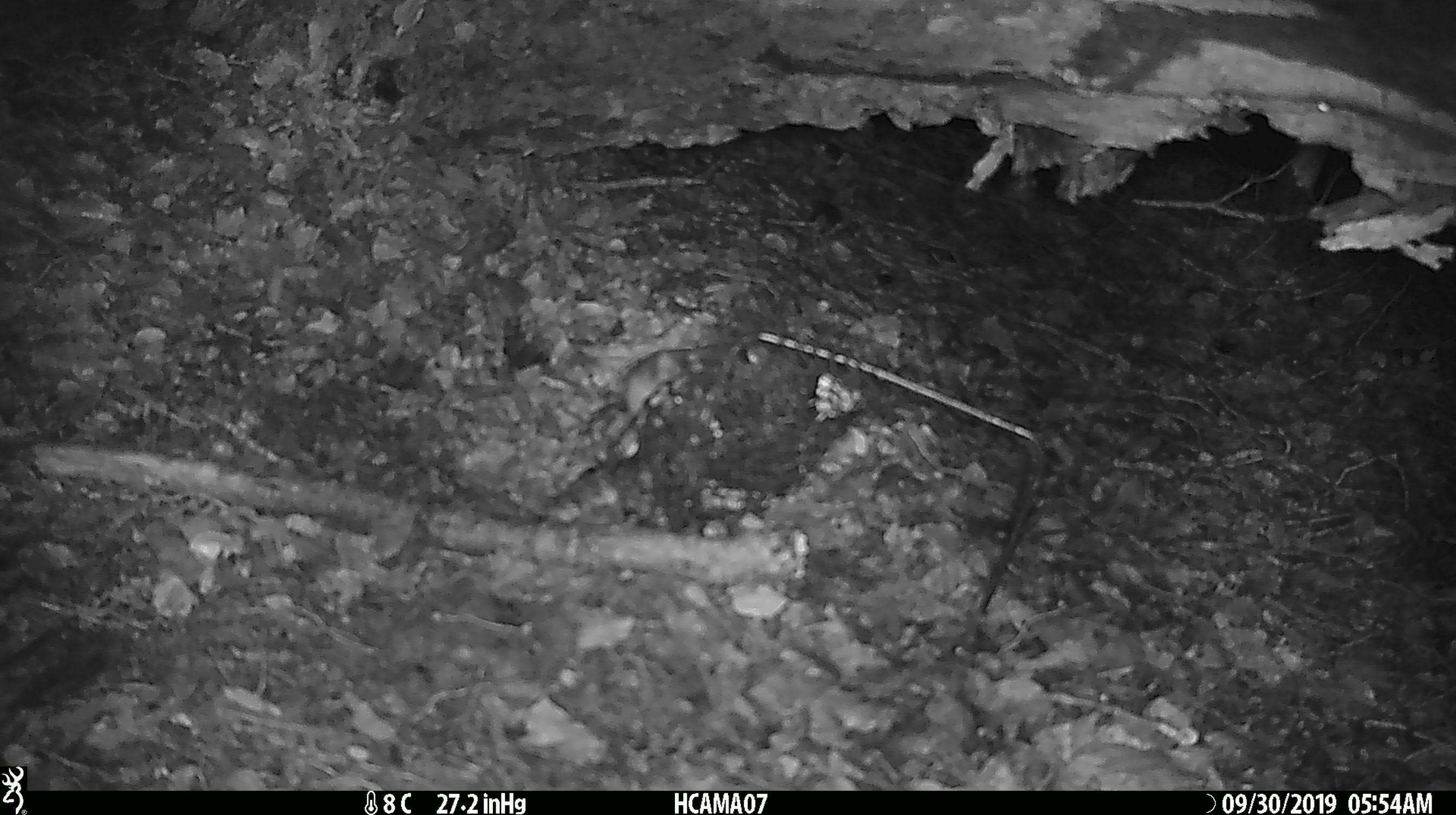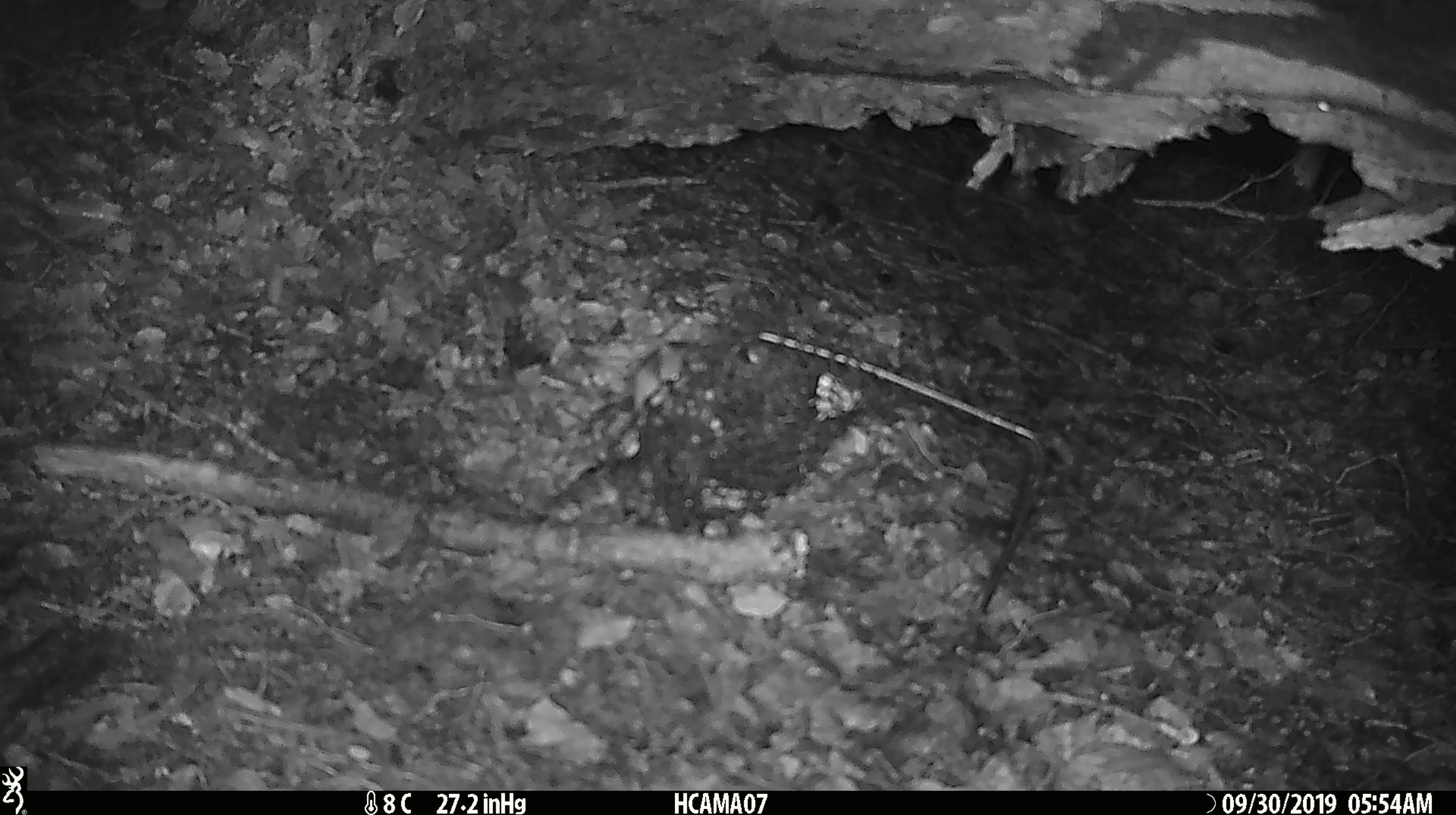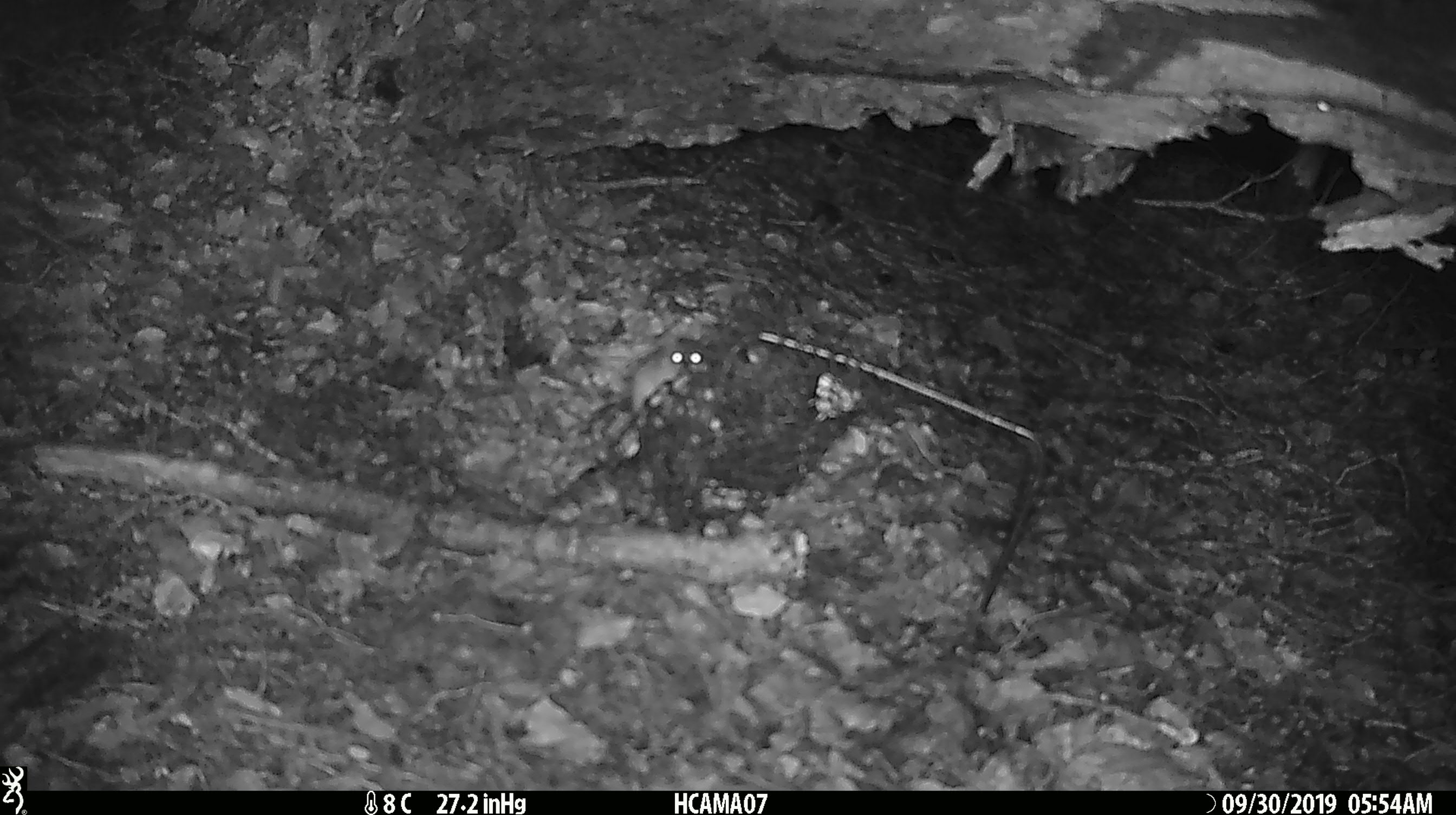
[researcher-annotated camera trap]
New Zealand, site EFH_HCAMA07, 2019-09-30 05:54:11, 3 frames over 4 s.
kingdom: Animalia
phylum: Chordata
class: Mammalia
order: Rodentia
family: Muridae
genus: Mus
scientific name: Mus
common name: mouse